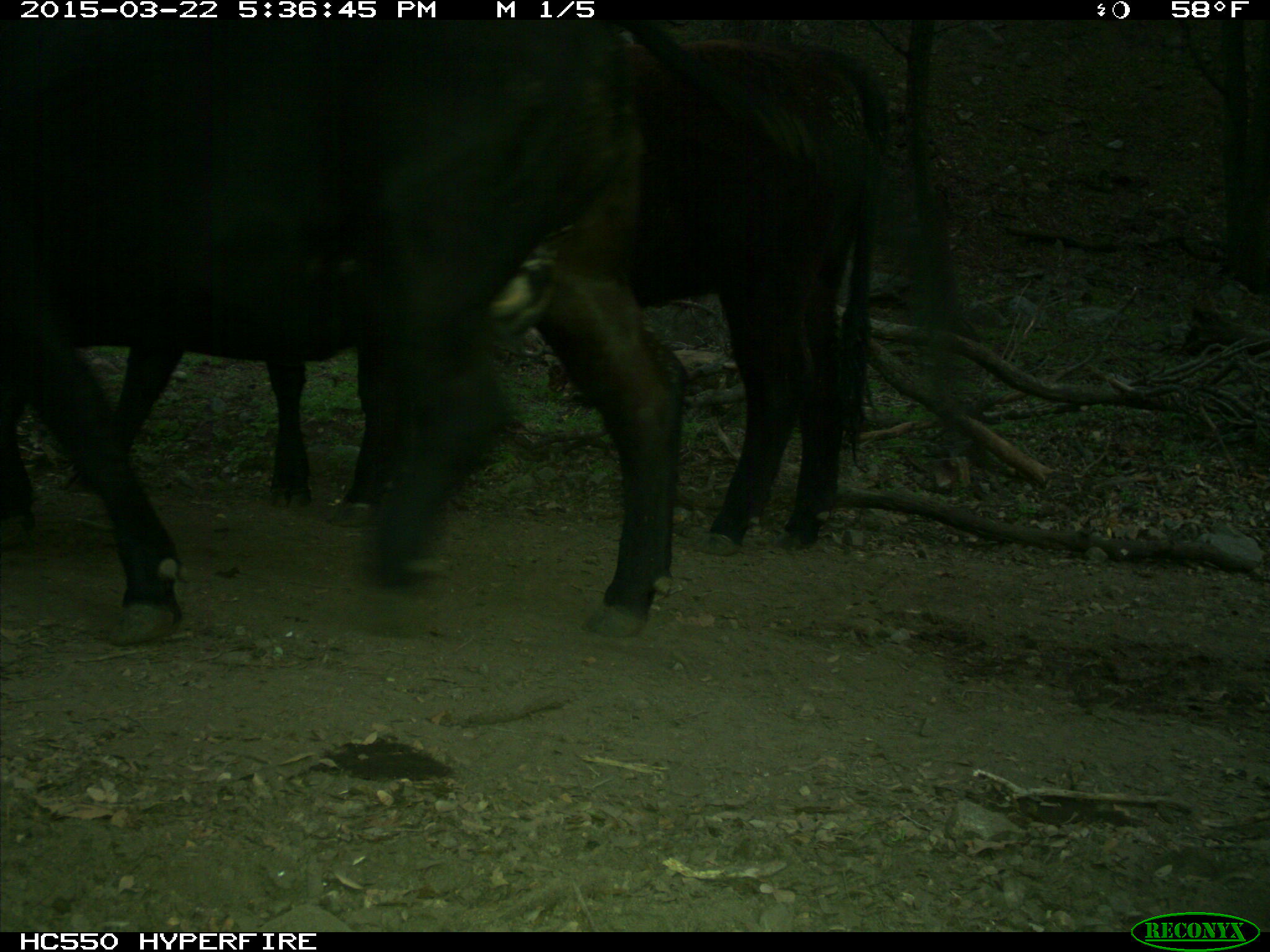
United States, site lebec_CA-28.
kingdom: Animalia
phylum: Chordata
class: Mammalia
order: Artiodactyla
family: Bovidae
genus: Bos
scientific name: Bos taurus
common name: domestic cow